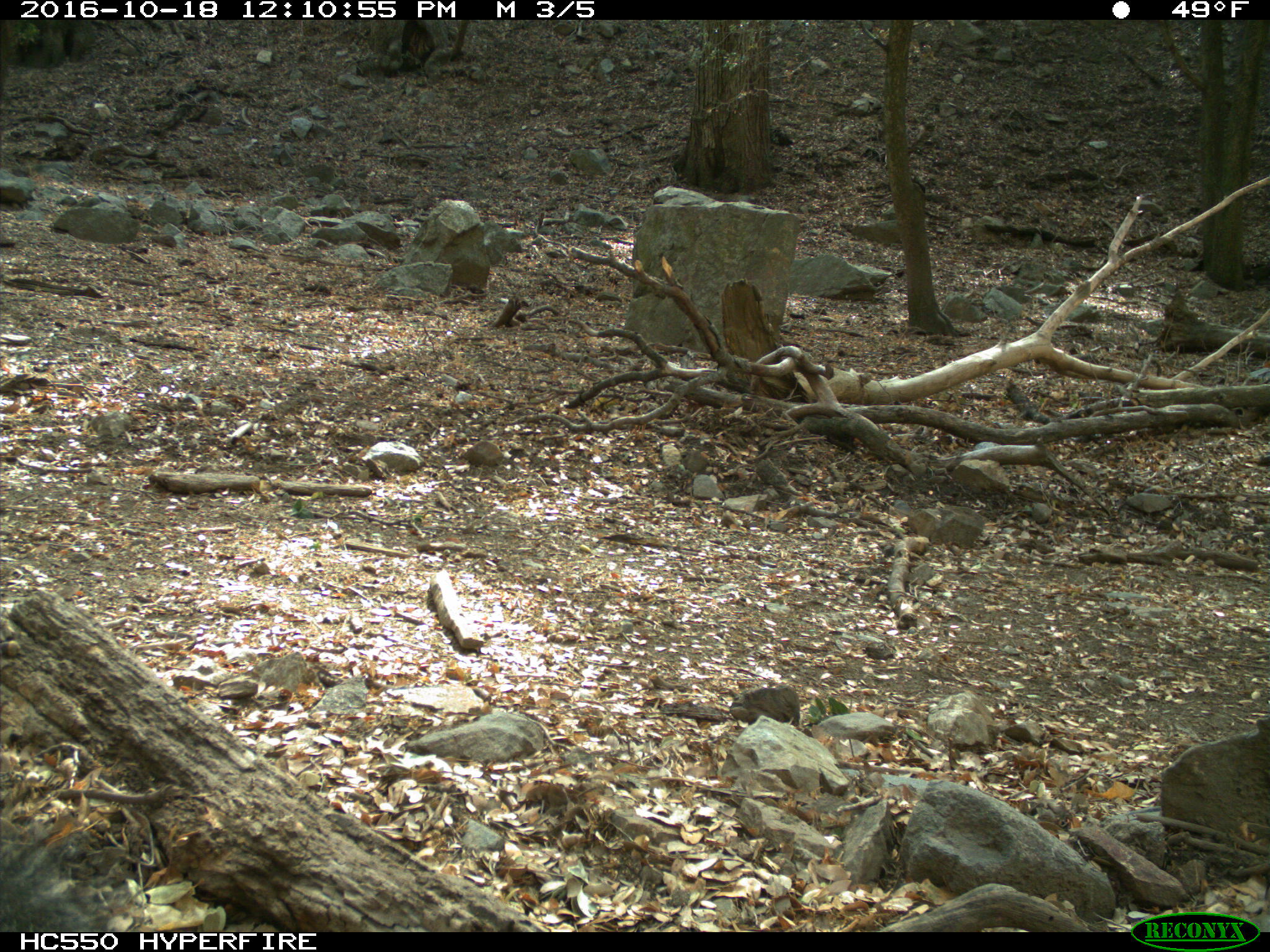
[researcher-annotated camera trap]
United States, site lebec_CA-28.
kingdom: Animalia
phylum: Chordata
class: Mammalia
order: Rodentia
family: Sciuridae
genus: Sciurus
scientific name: Sciurus carolinensis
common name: eastern gray squirrel